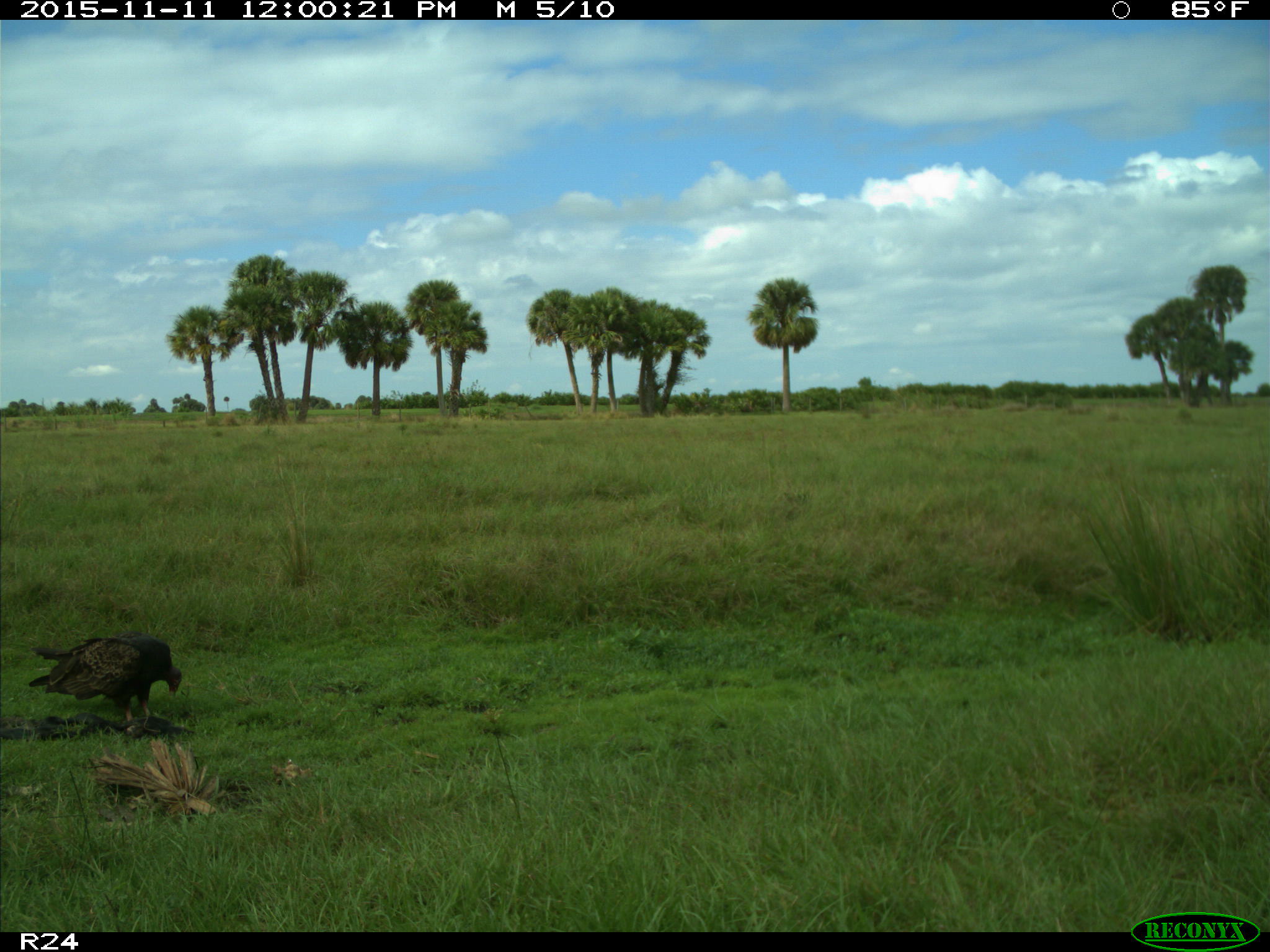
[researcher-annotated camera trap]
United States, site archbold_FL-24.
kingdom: Animalia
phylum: Chordata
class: Aves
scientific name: Aves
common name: birds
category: unidentified bird